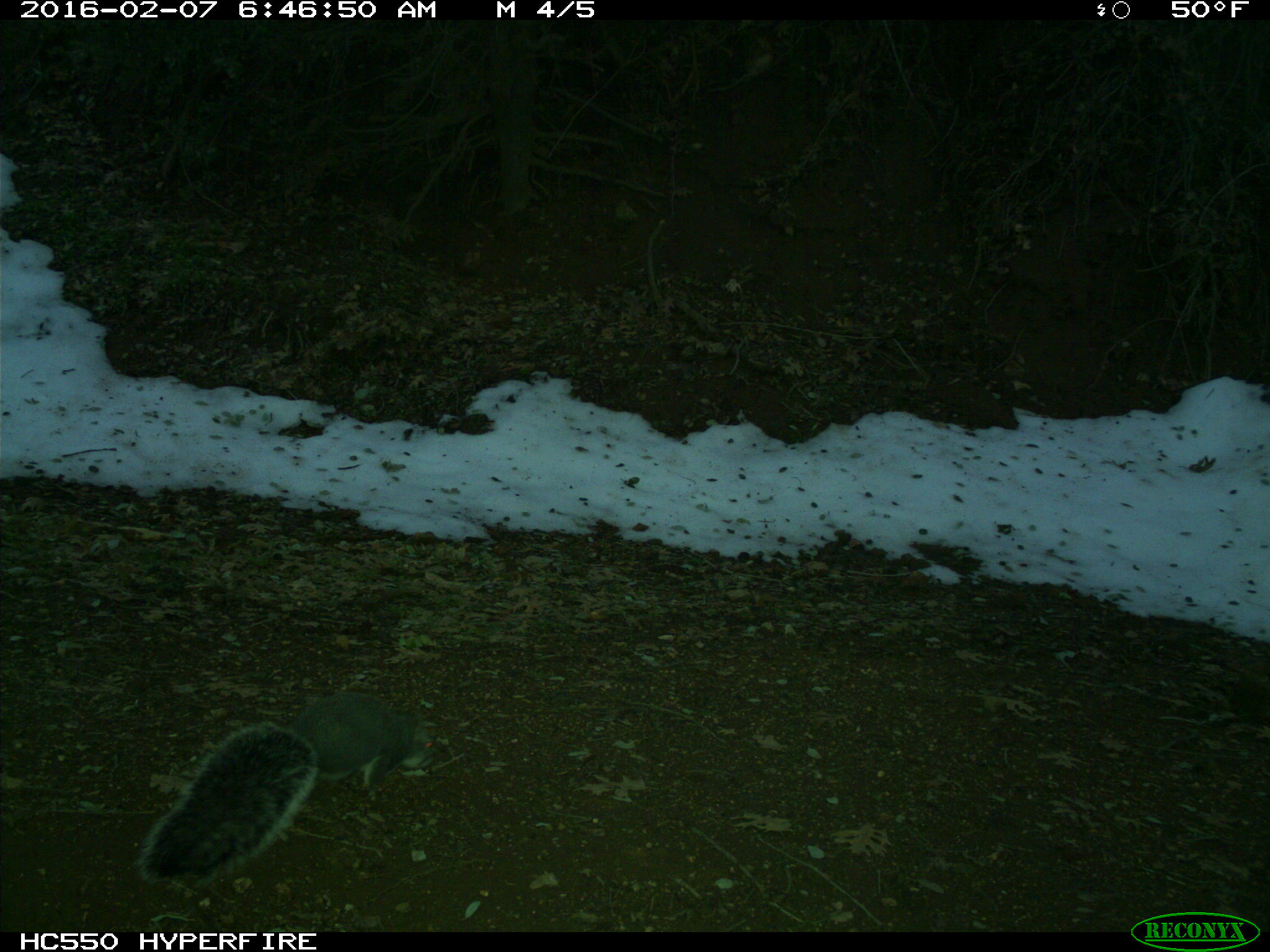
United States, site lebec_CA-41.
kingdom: Animalia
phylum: Chordata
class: Mammalia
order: Rodentia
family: Sciuridae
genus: Sciurus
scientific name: Sciurus carolinensis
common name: eastern gray squirrel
Sciurus carolinensis (eastern gray squirrel).